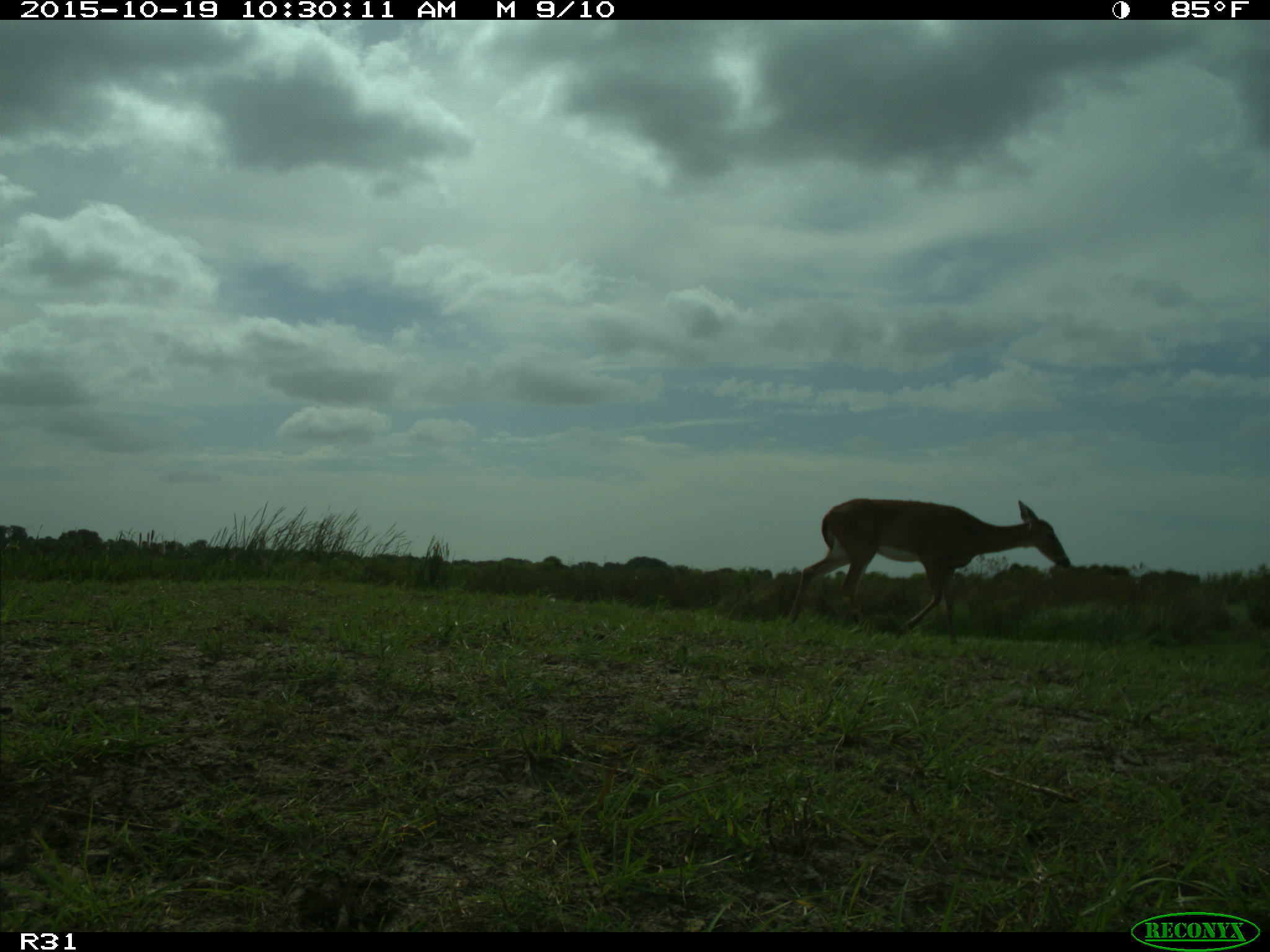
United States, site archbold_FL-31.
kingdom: Animalia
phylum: Chordata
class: Mammalia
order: Artiodactyla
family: Cervidae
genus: Odocoileus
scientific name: Odocoileus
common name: deer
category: unidentified deer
Unidentified deer (deer) (Odocoileus).